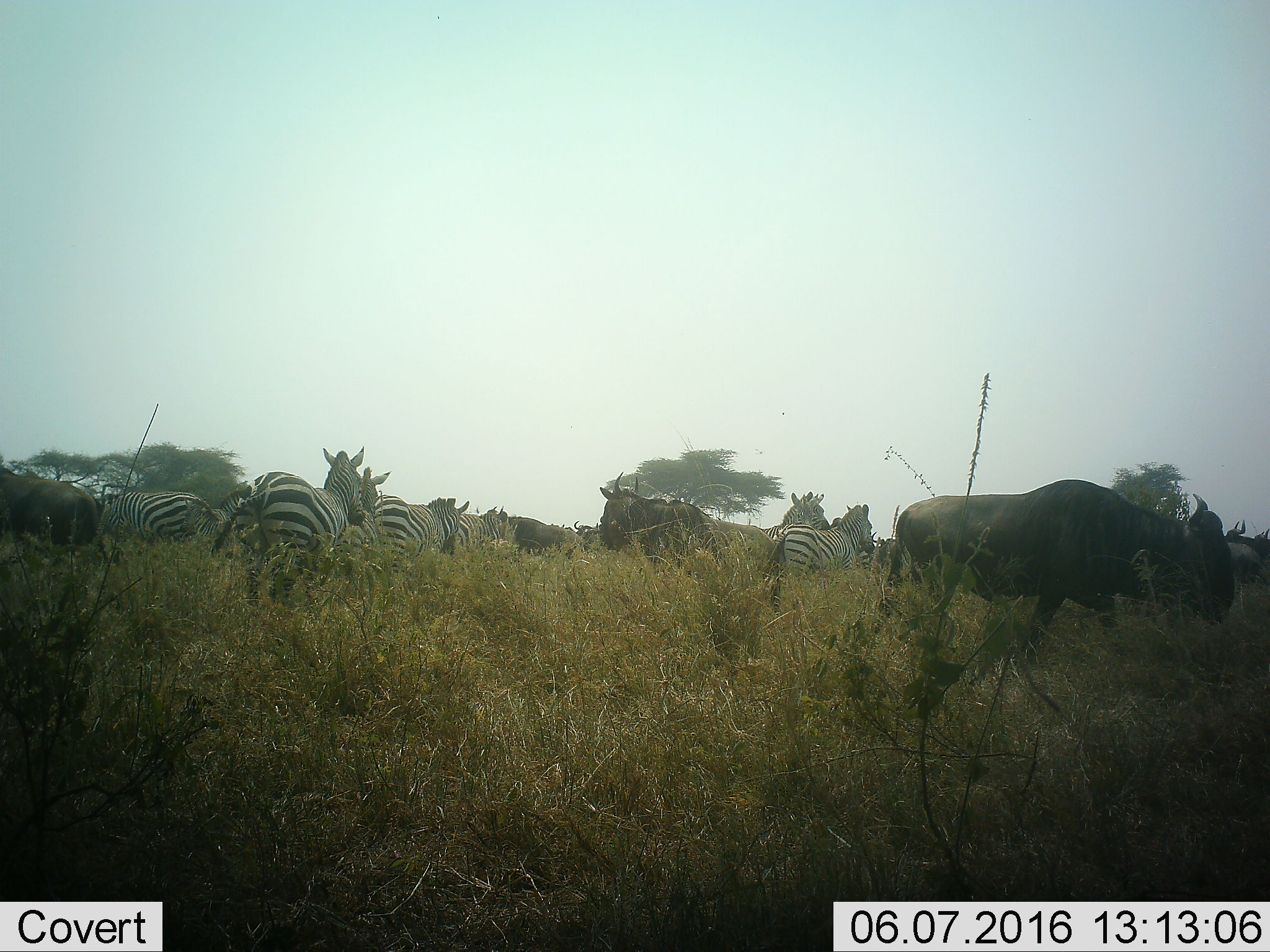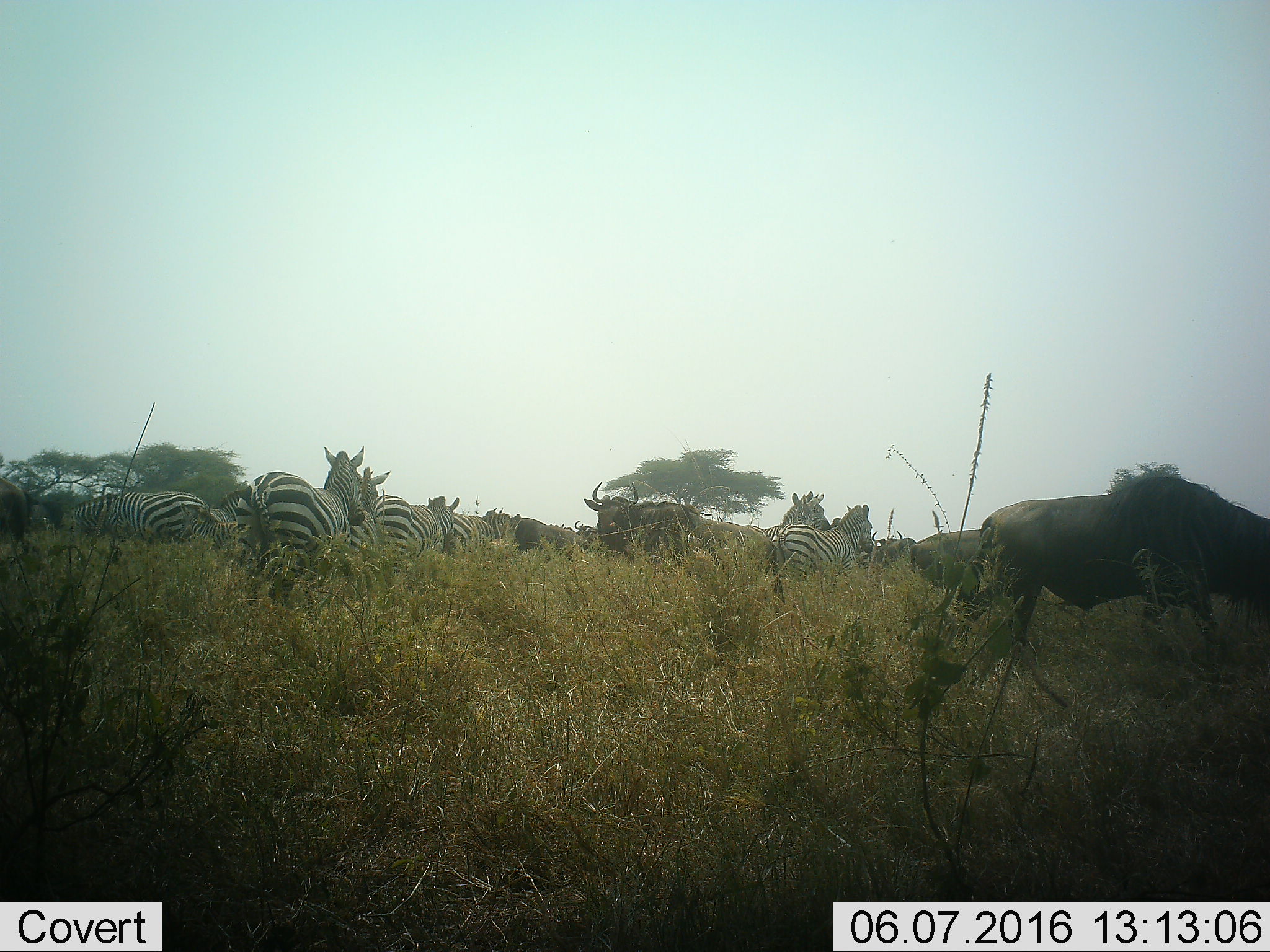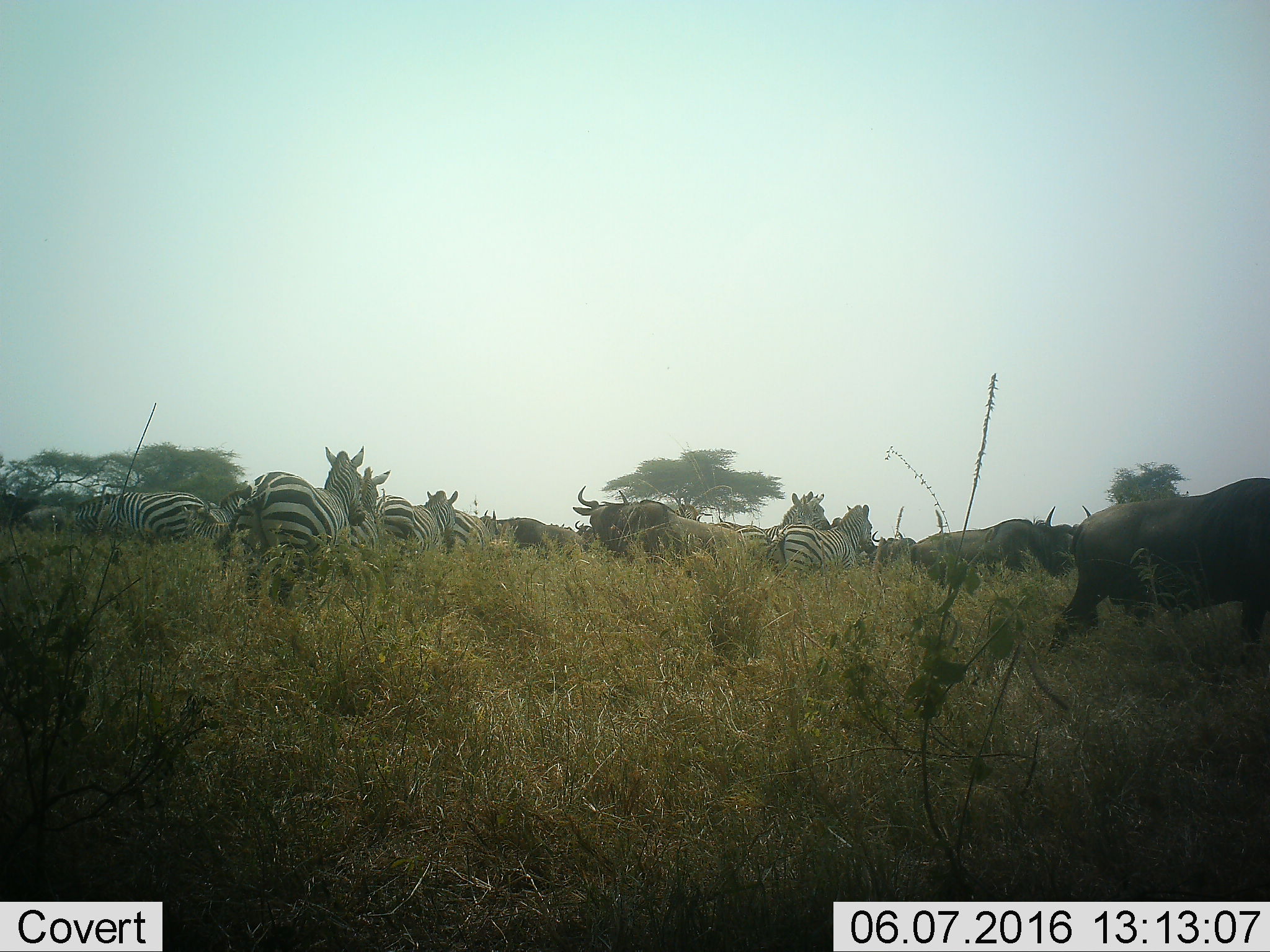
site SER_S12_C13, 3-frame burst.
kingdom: Animalia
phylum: Chordata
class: Mammalia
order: Artiodactyla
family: Bovidae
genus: Connochaetes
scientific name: Connochaetes taurinus taurinus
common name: blue wildebeest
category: wildebeestblue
Wildebeestblue (blue wildebeest) (Connochaetes taurinus taurinus), count 7. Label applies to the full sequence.